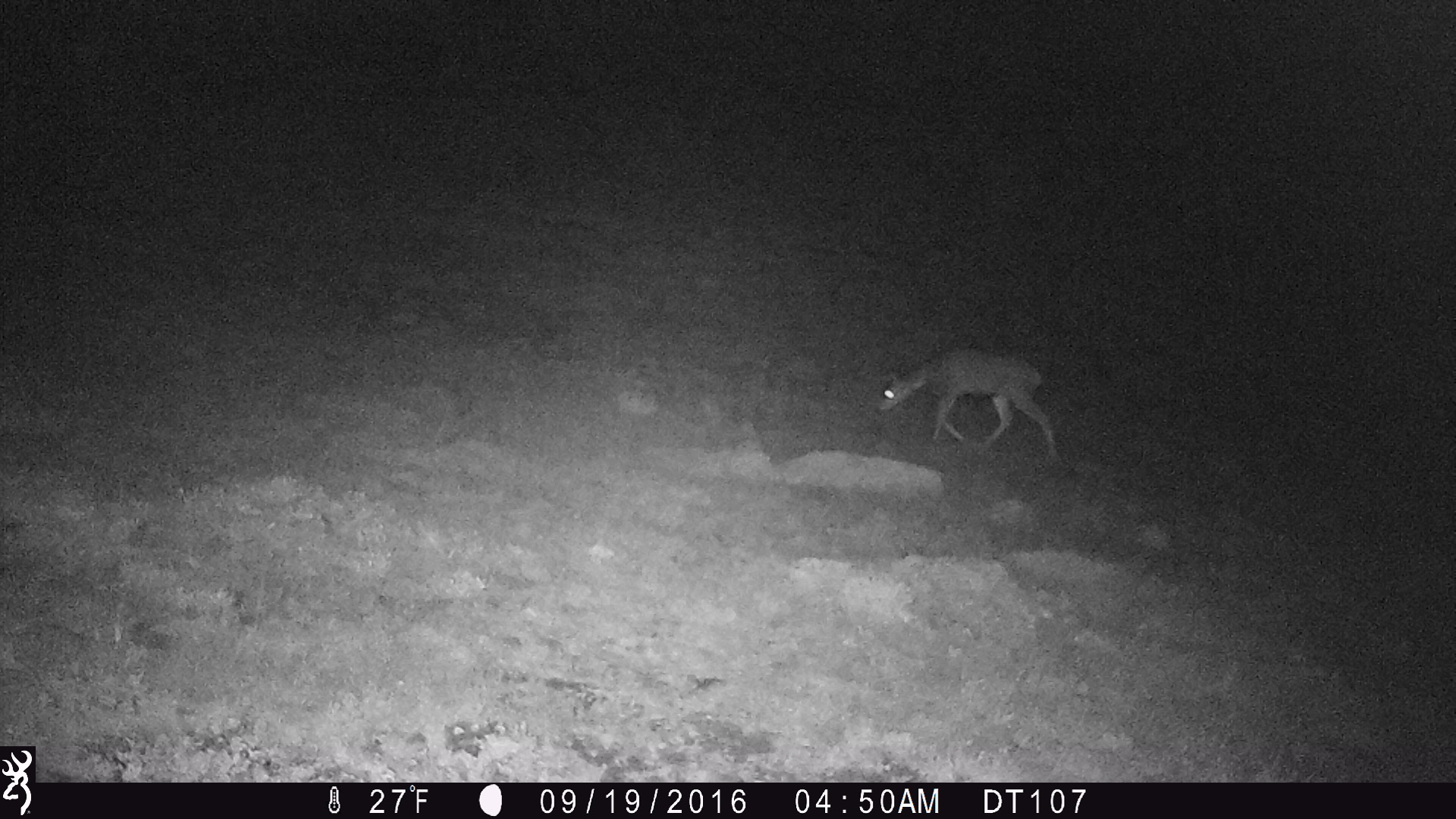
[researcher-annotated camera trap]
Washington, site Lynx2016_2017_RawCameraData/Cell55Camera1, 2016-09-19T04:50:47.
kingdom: Animalia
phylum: Chordata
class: Mammalia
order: Artiodactyla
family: Cervidae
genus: Odocoileus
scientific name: Odocoileus hemionus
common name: mule deer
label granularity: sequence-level